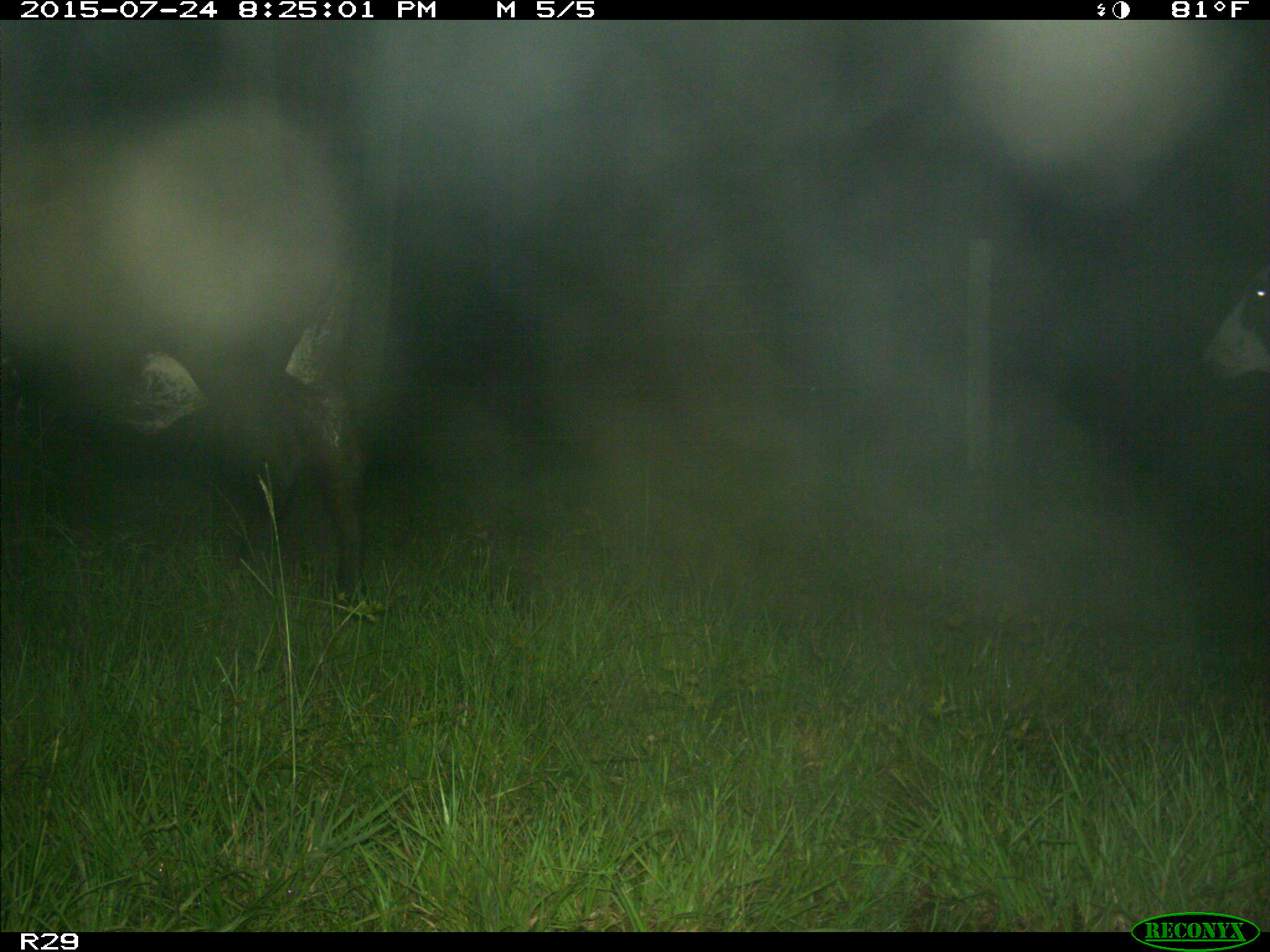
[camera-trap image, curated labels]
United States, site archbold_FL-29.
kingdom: Animalia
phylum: Chordata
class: Mammalia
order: Artiodactyla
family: Bovidae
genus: Bos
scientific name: Bos taurus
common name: domestic cow